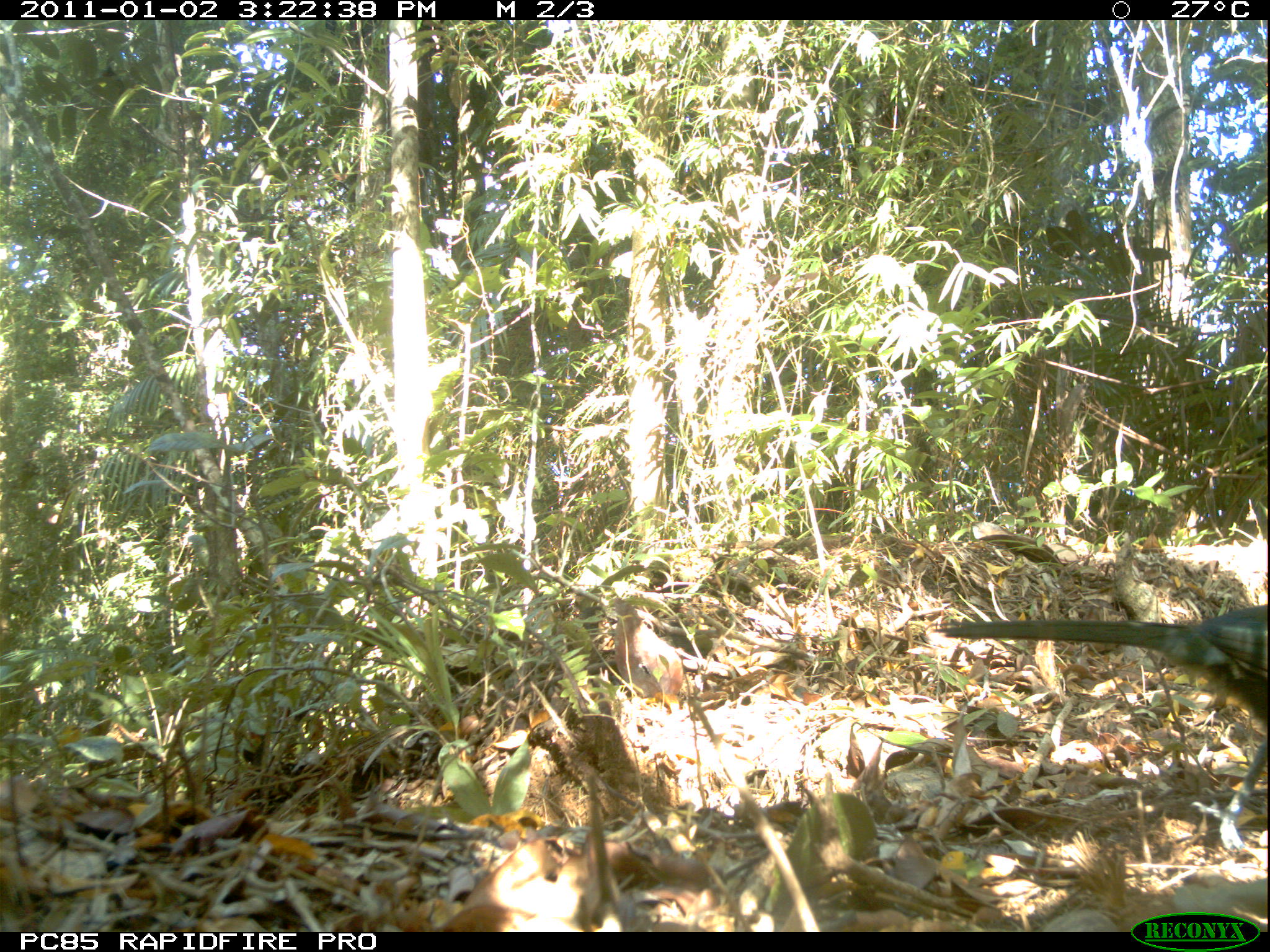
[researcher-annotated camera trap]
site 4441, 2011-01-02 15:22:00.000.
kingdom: Animalia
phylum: Chordata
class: Aves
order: Cuculiformes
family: Cuculidae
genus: Coua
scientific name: Coua ruficeps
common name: red-capped coua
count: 1